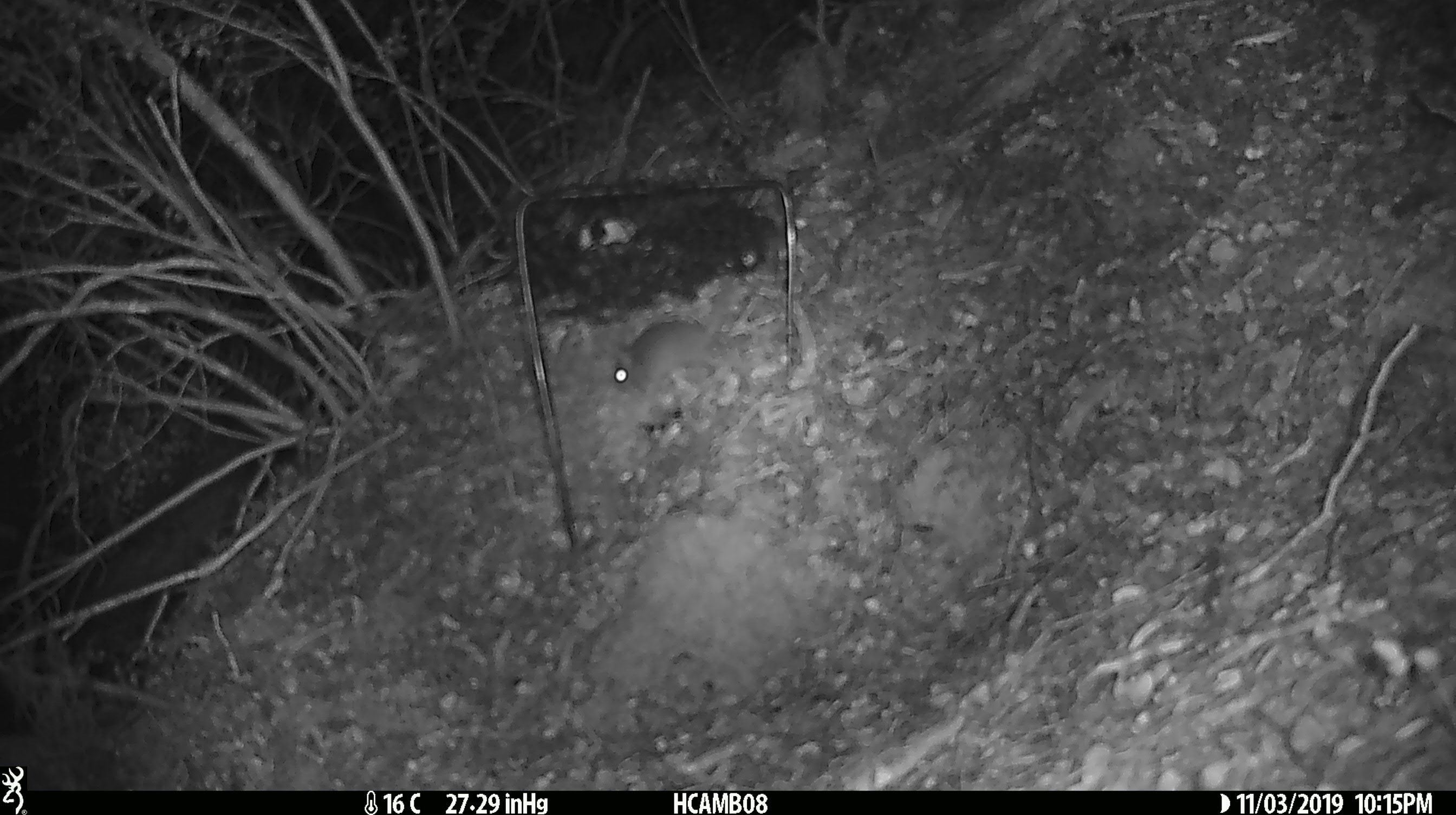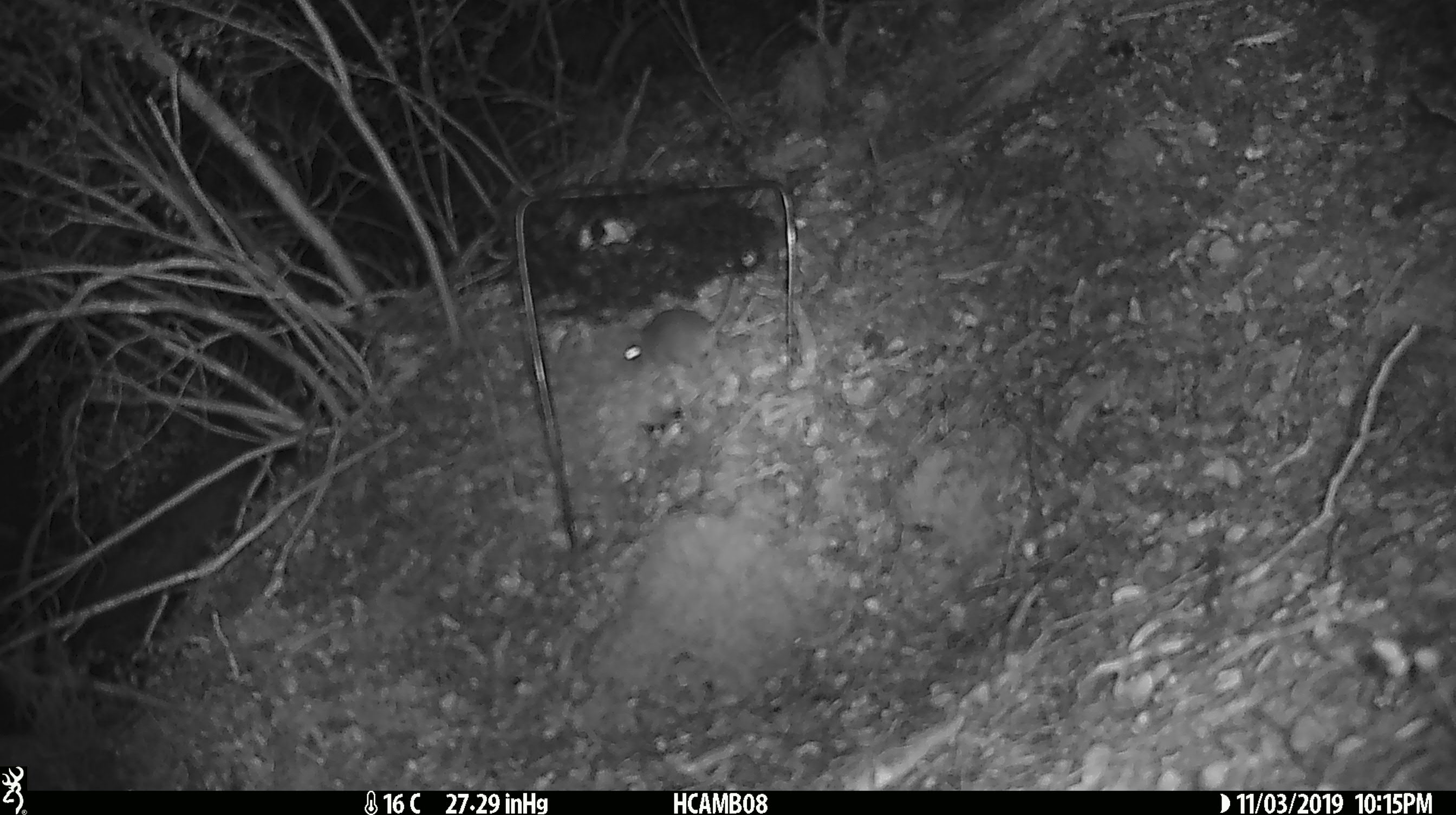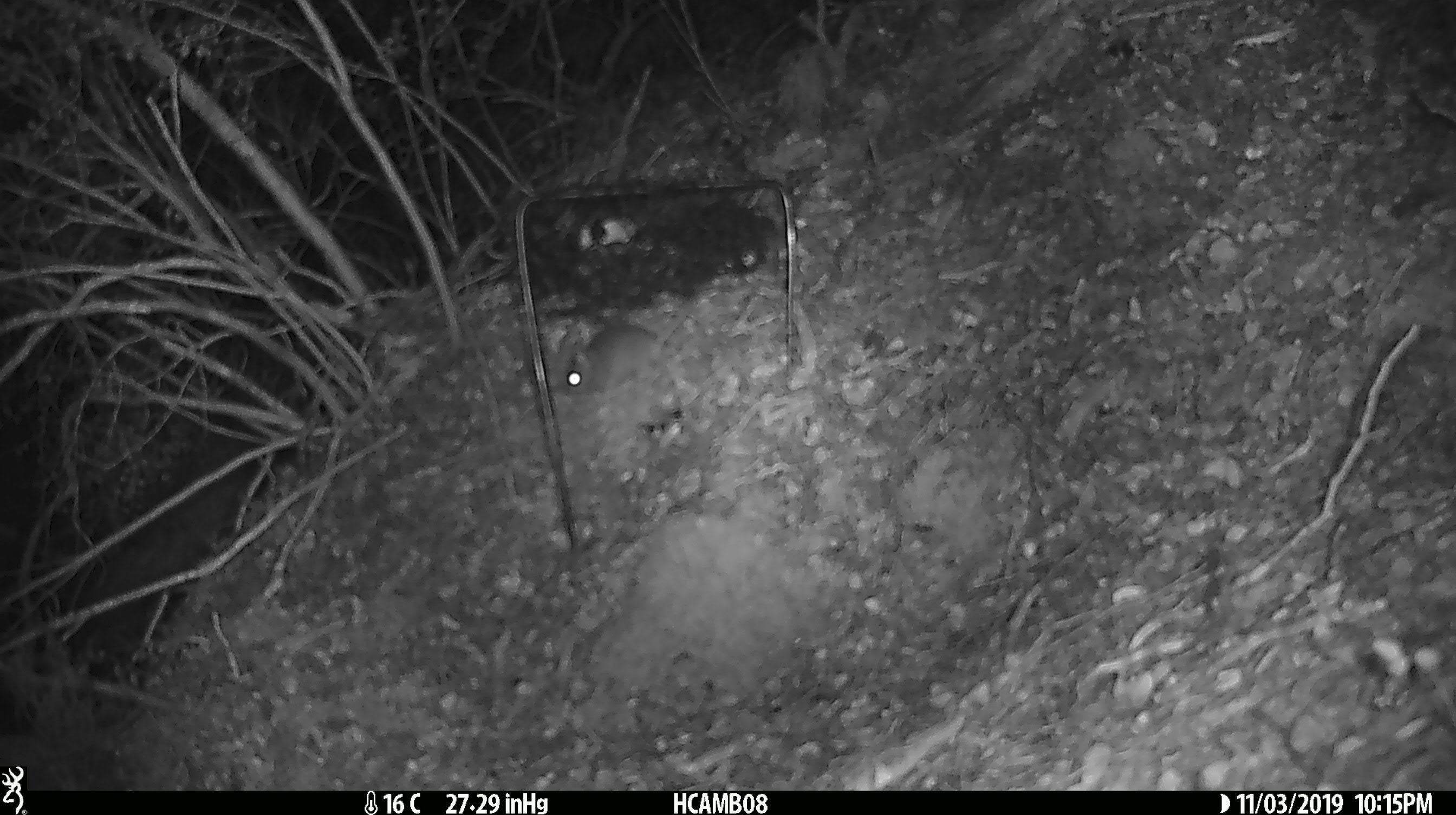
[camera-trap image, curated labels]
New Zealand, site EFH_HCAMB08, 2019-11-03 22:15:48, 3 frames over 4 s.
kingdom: Animalia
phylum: Chordata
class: Mammalia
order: Rodentia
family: Muridae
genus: Mus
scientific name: Mus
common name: mouse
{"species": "mouse (Mus)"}